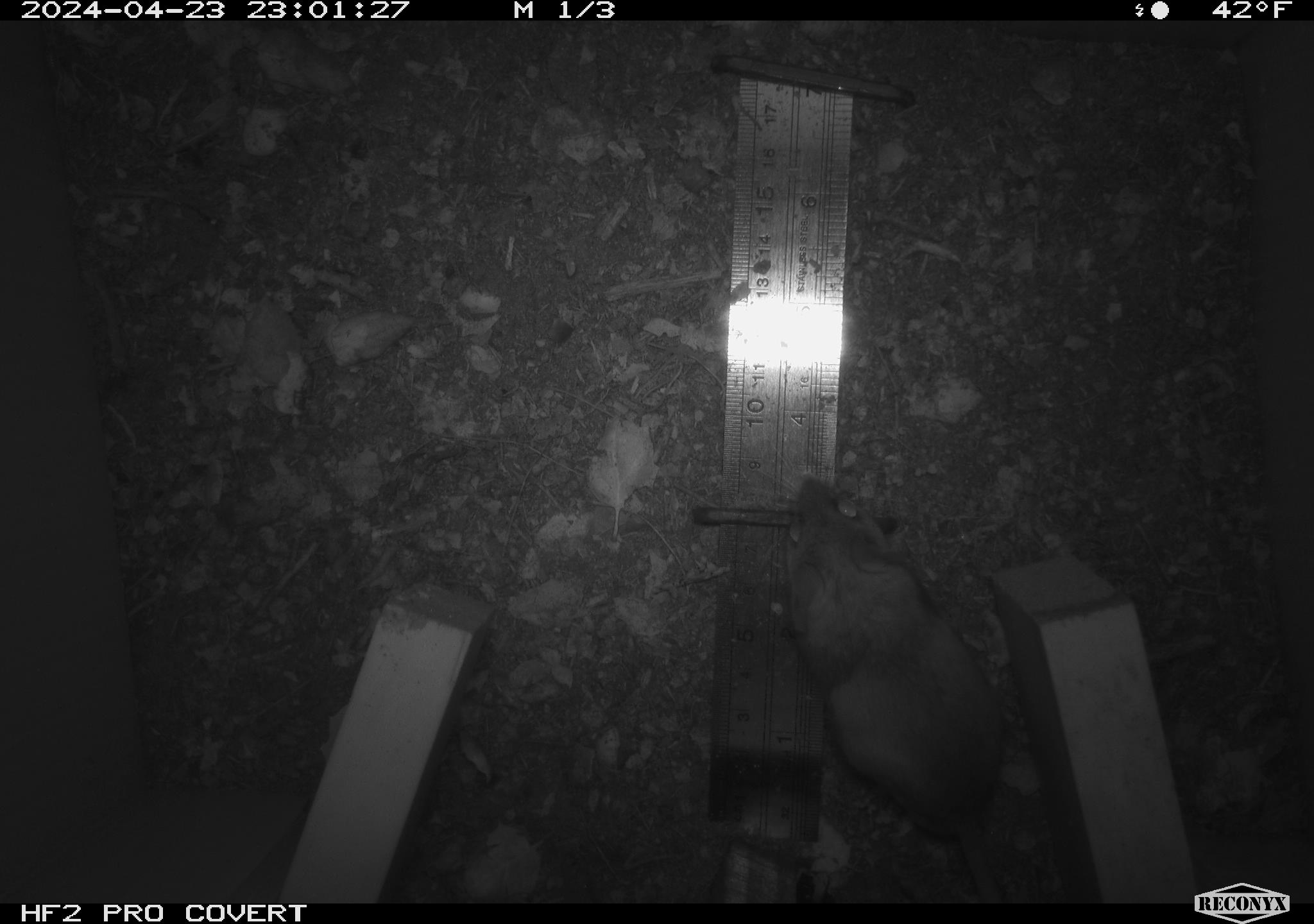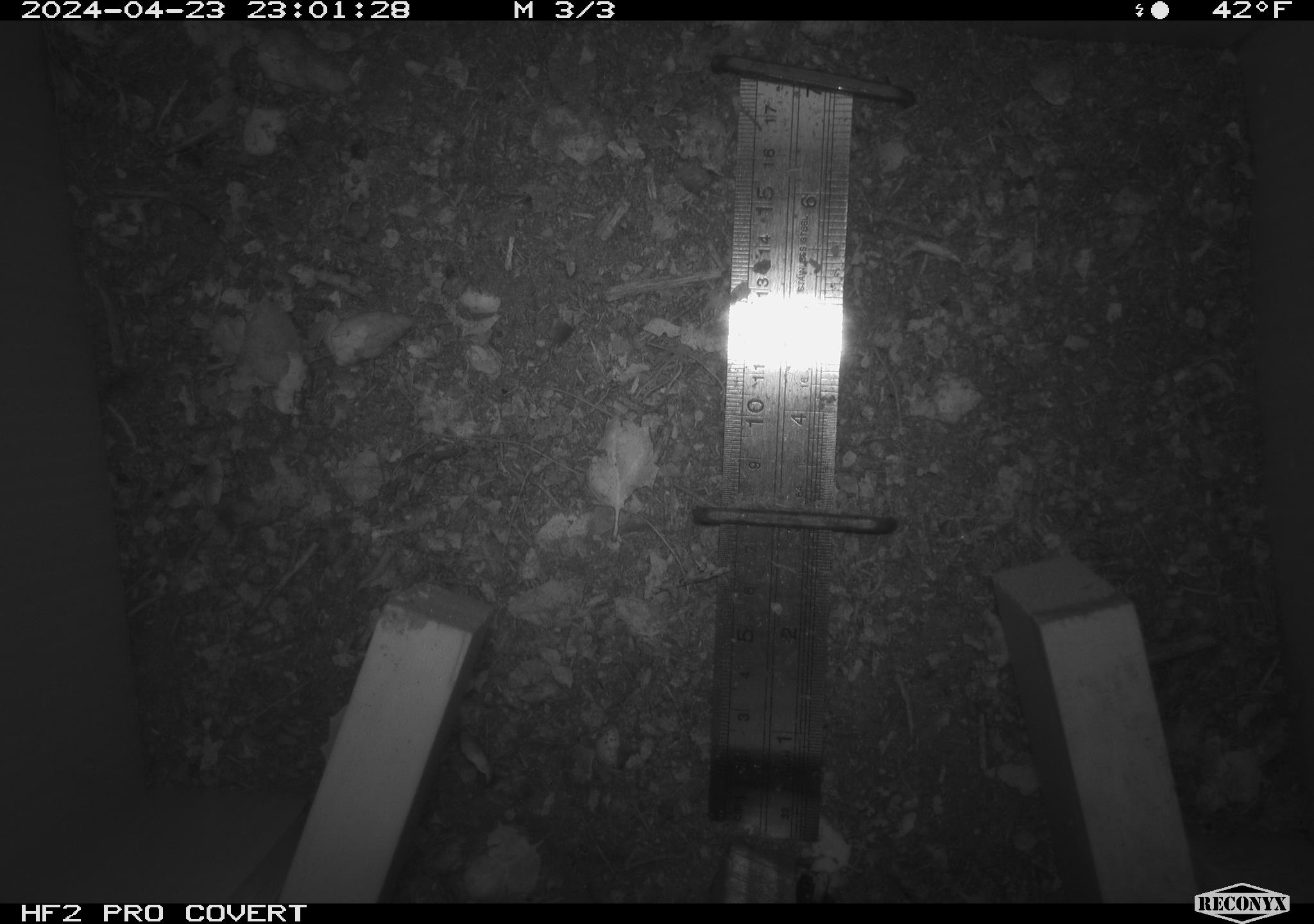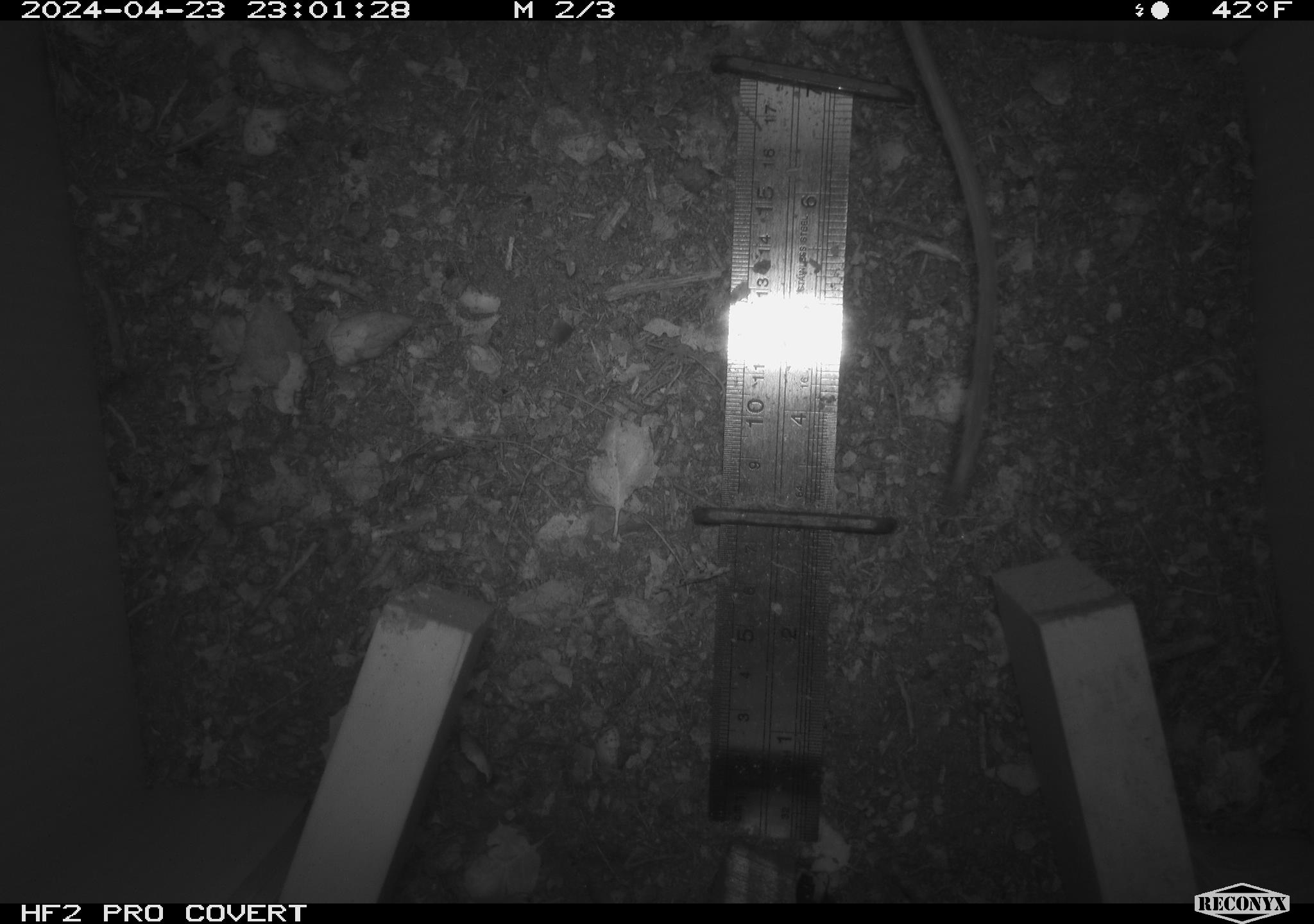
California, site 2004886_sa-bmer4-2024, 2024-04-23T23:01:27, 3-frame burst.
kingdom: Animalia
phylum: Chordata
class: Mammalia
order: Rodentia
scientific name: Rodentia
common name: mouse species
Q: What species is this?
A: Mouse species (Rodentia).